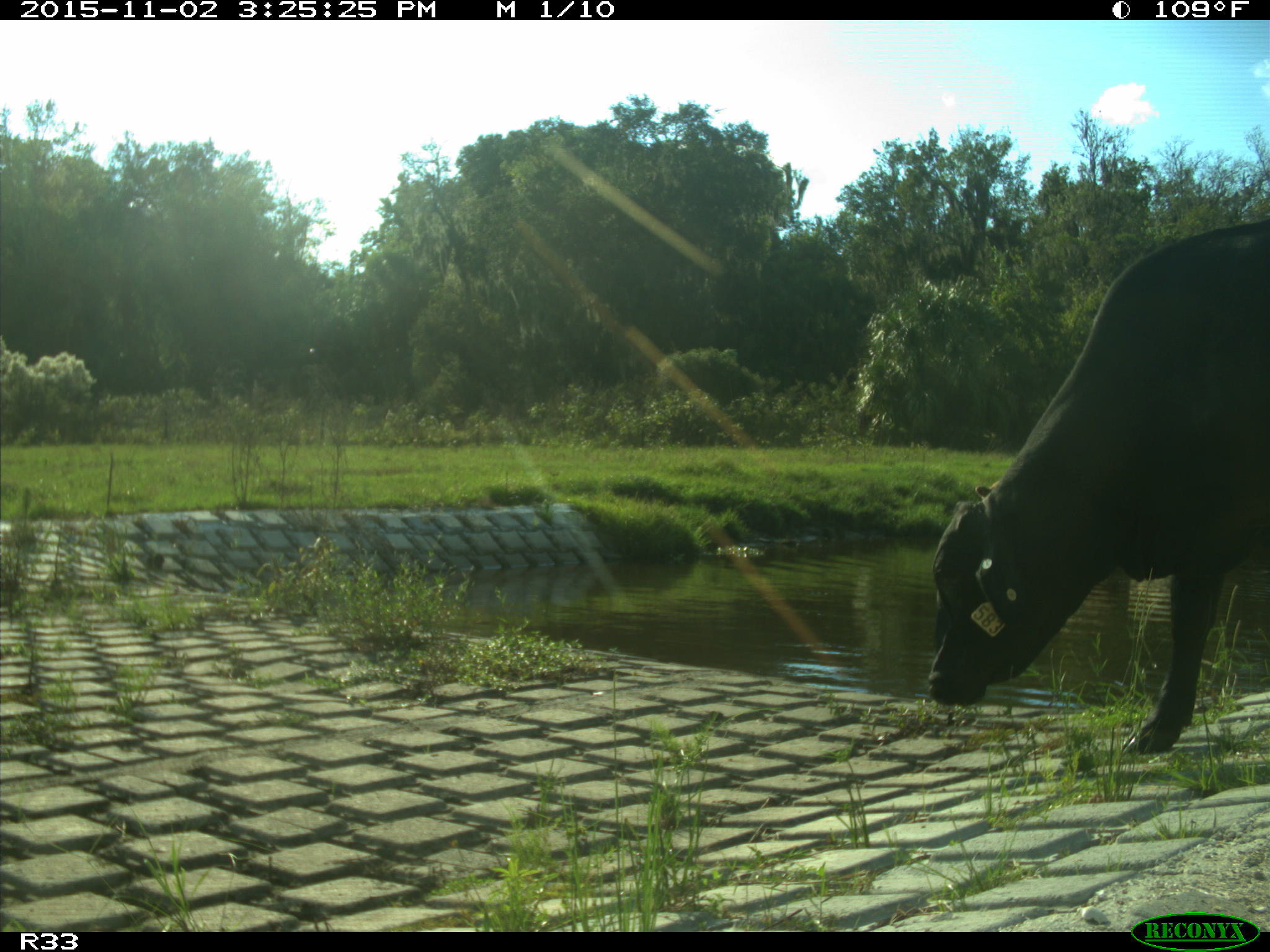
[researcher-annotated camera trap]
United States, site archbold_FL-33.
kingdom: Animalia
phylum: Chordata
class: Mammalia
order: Artiodactyla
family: Bovidae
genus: Bos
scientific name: Bos taurus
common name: domestic cow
Bos taurus (domestic cow).